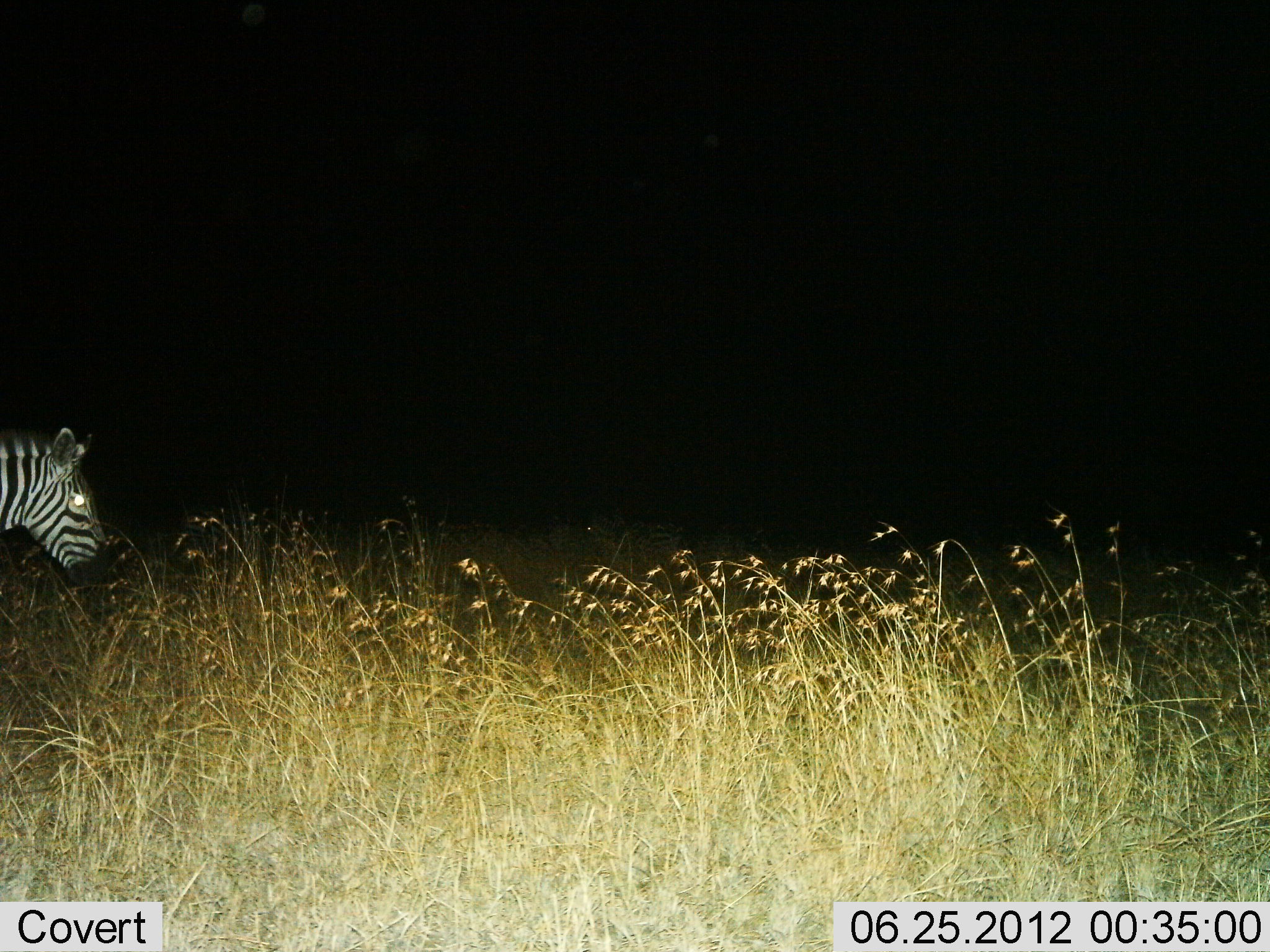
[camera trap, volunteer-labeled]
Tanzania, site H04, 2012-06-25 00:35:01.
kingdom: Animalia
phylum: Chordata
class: Mammalia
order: Perissodactyla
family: Equidae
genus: Equus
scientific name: Equus quagga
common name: plains zebra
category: zebra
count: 1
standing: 40%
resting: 10%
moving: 50%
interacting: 0%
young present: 0%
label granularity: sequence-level